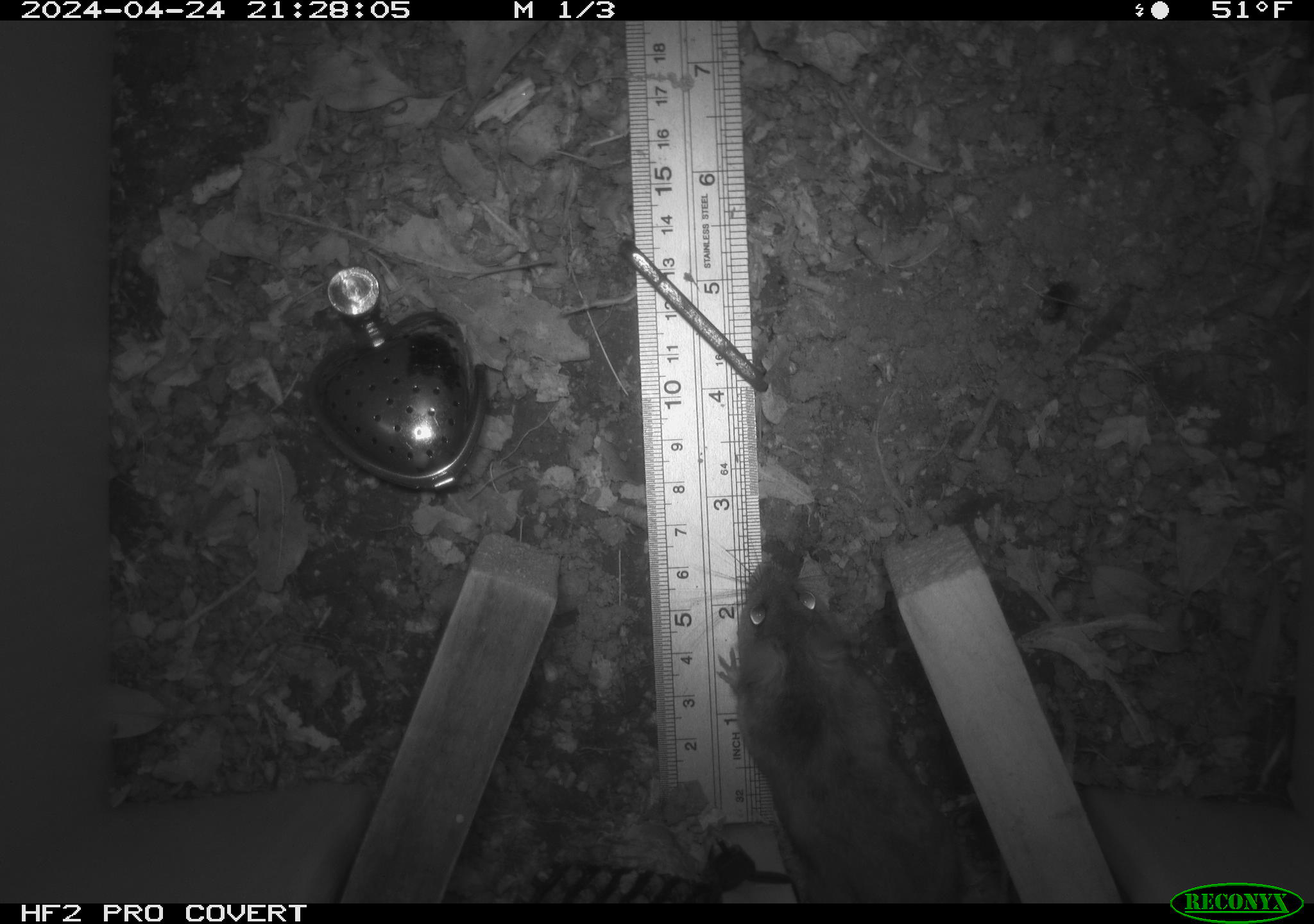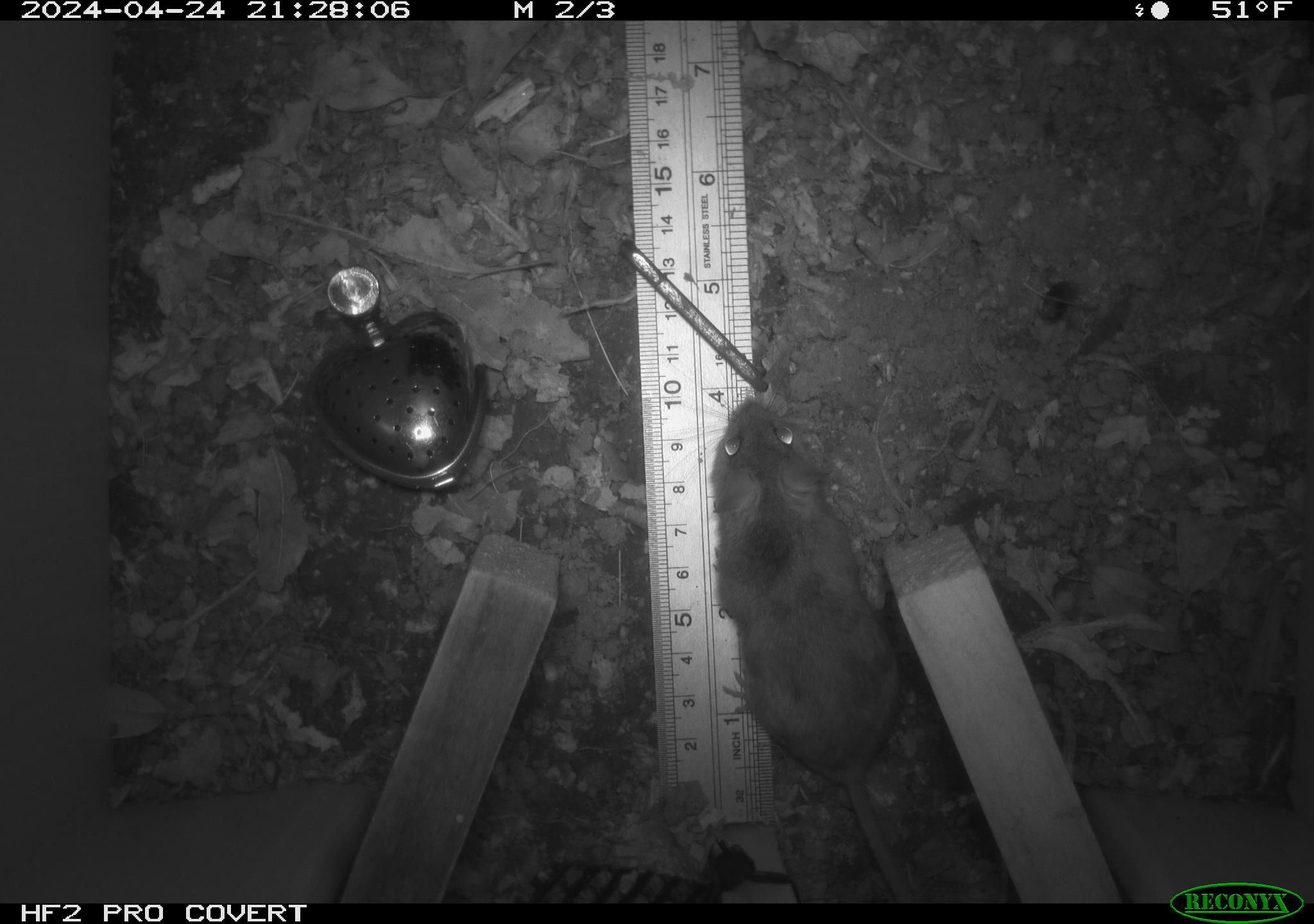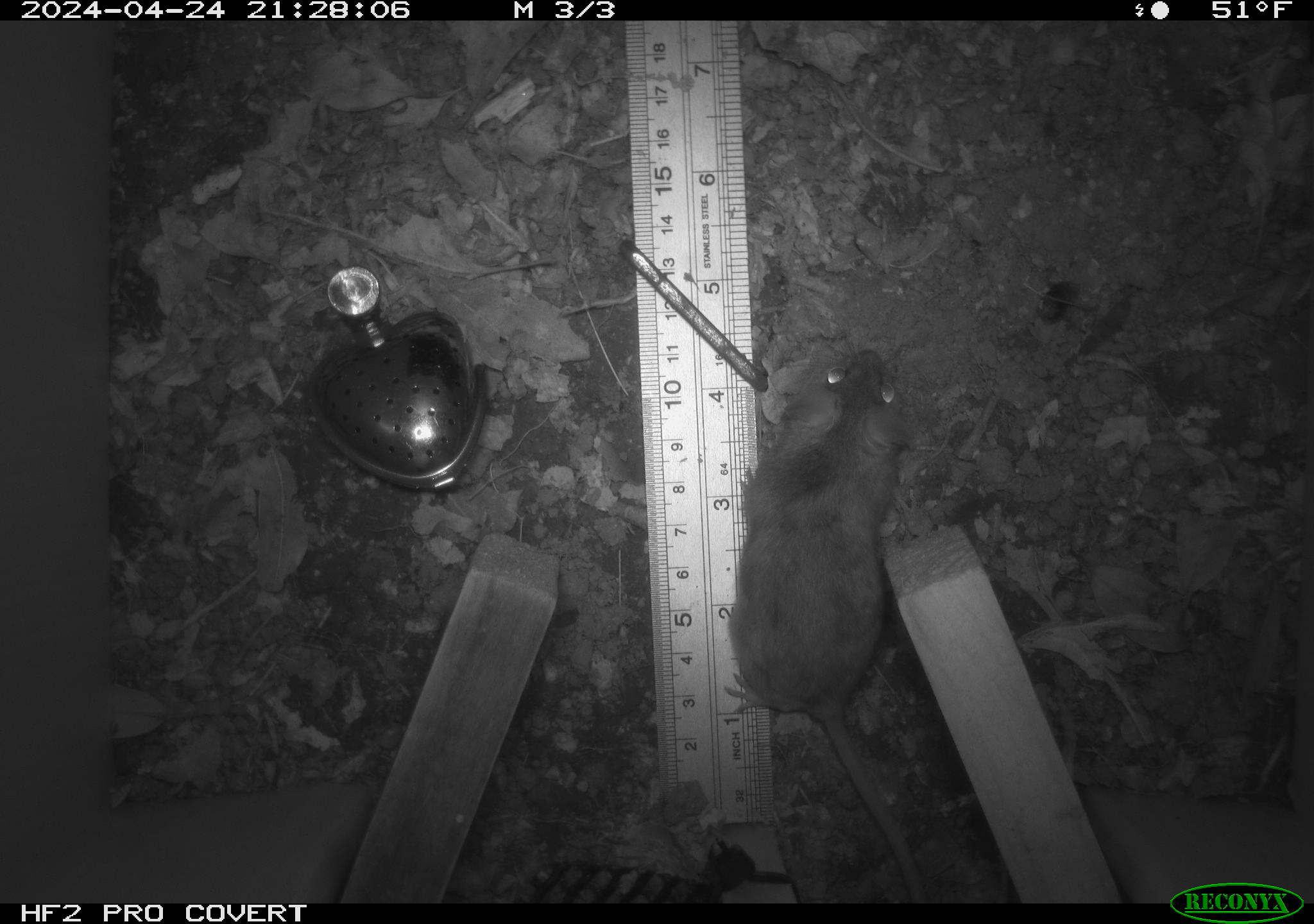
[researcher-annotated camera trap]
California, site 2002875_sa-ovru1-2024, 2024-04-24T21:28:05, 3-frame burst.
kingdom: Animalia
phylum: Chordata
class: Mammalia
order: Rodentia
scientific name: Rodentia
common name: rodent